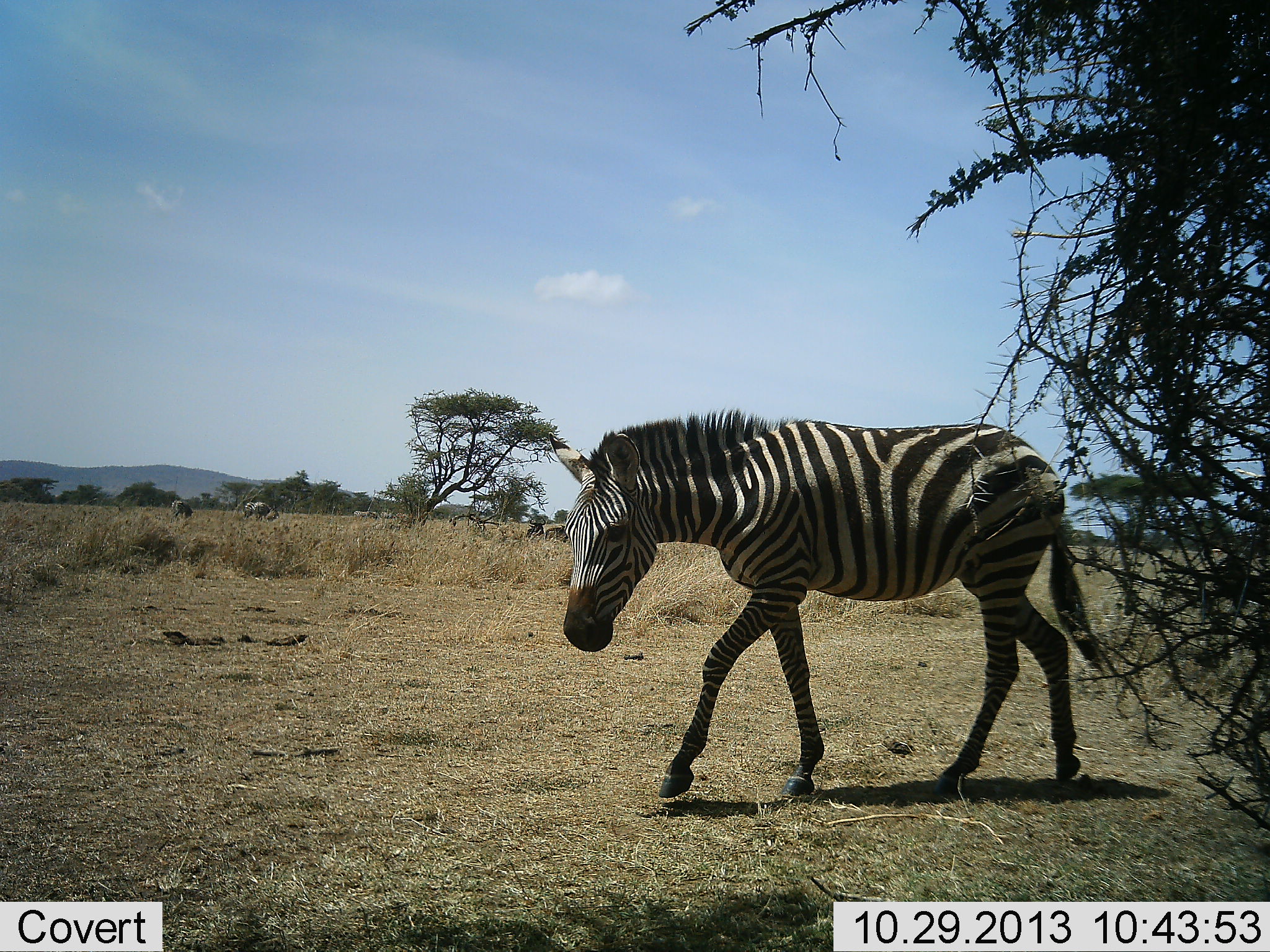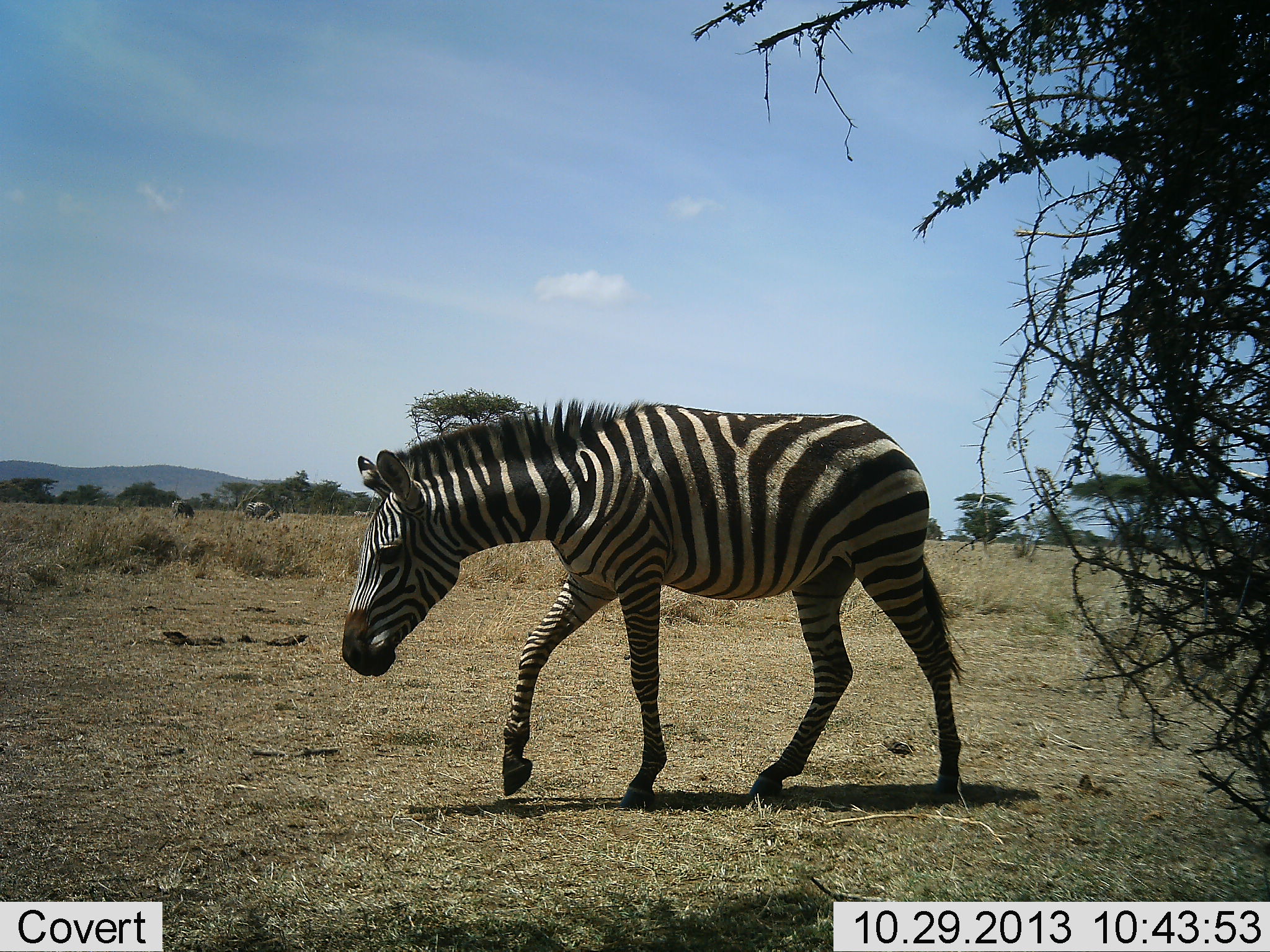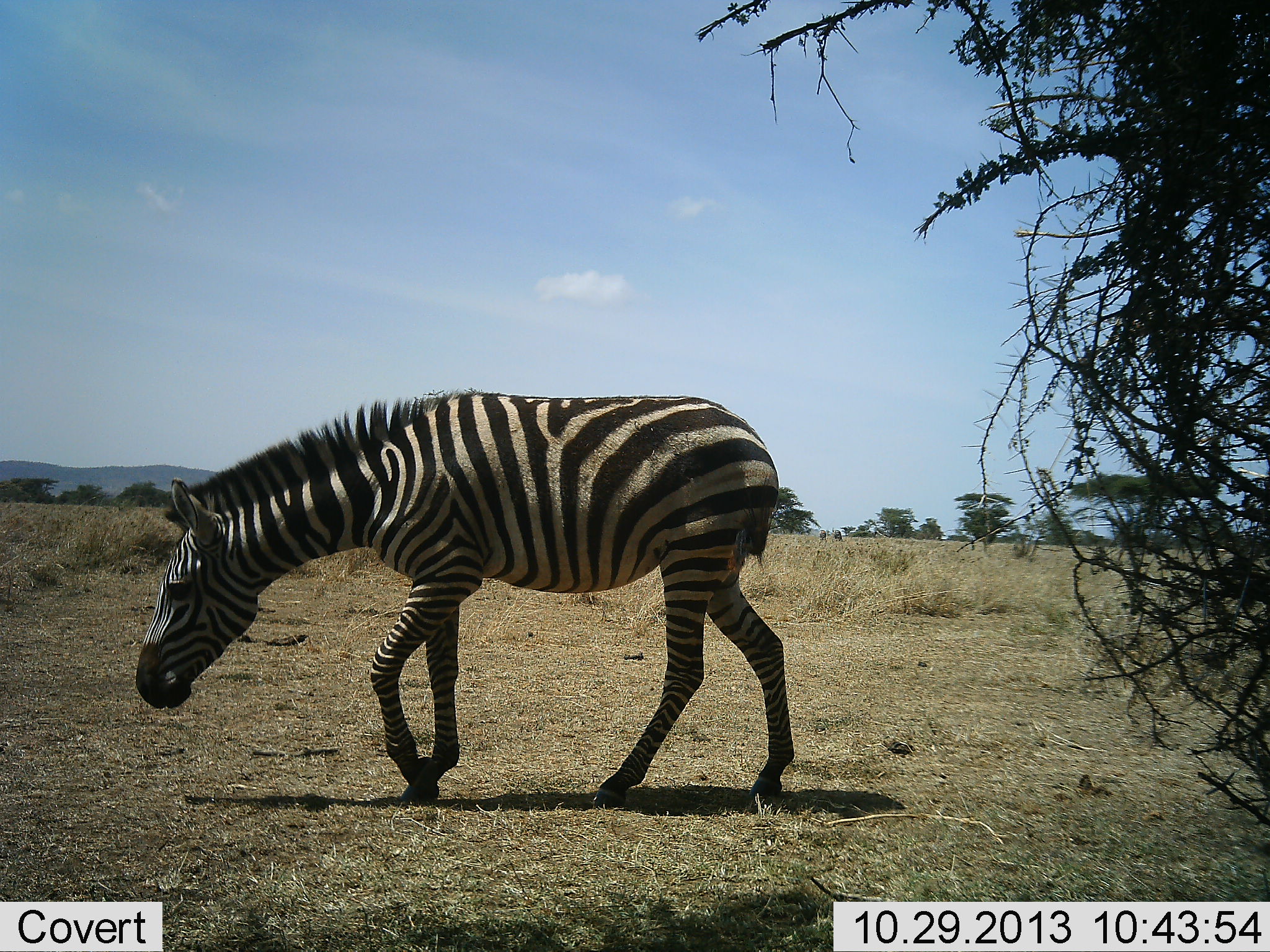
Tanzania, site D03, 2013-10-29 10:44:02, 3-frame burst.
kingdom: Animalia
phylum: Chordata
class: Mammalia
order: Perissodactyla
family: Equidae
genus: Equus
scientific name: Equus quagga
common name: plains zebra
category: zebra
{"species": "zebra (plains zebra) (Equus quagga)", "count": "1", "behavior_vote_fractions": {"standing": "8%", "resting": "0%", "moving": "100%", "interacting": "0%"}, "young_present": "0%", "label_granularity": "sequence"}